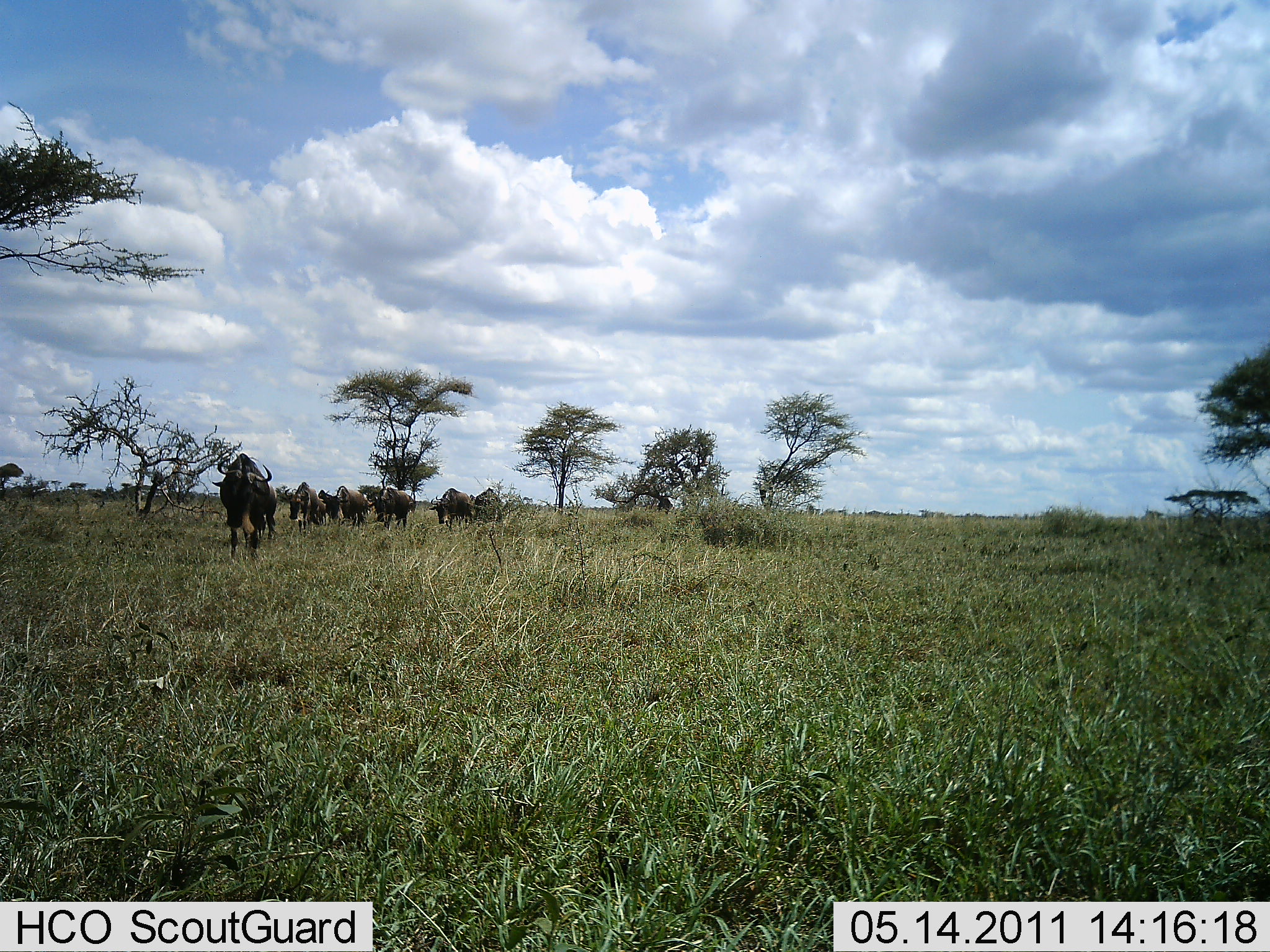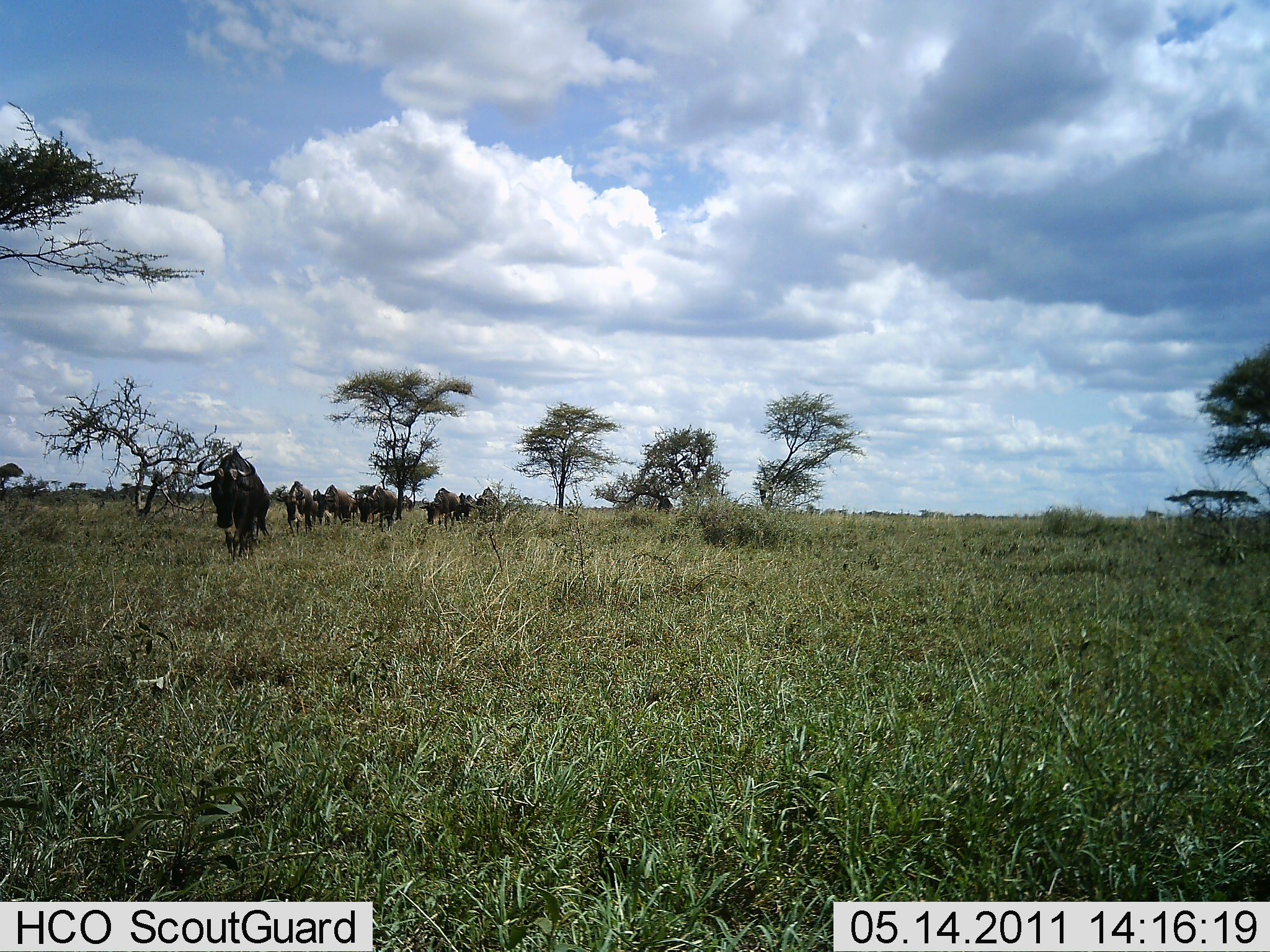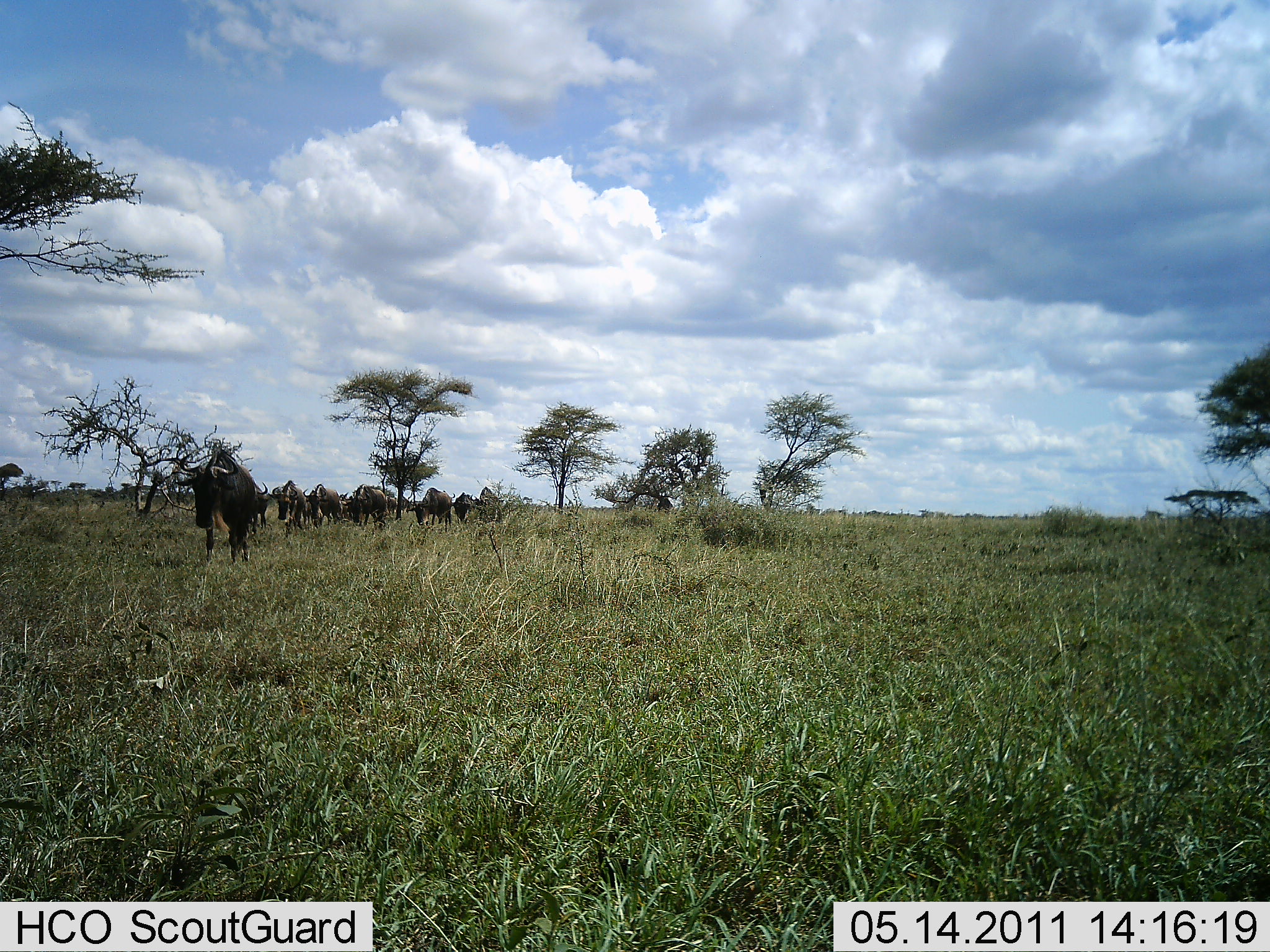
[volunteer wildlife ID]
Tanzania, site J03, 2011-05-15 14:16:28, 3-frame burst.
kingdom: Animalia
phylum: Chordata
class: Mammalia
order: Artiodactyla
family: Bovidae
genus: Connochaetes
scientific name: Connochaetes taurinus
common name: blue wildebeest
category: wildebeest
Wildebeest (blue wildebeest) (Connochaetes taurinus), count 8. Behavior (volunteer vote fractions): standing 0%, resting 0%, moving 100%, interacting 0%. Young present (vote fraction): 0%. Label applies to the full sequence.